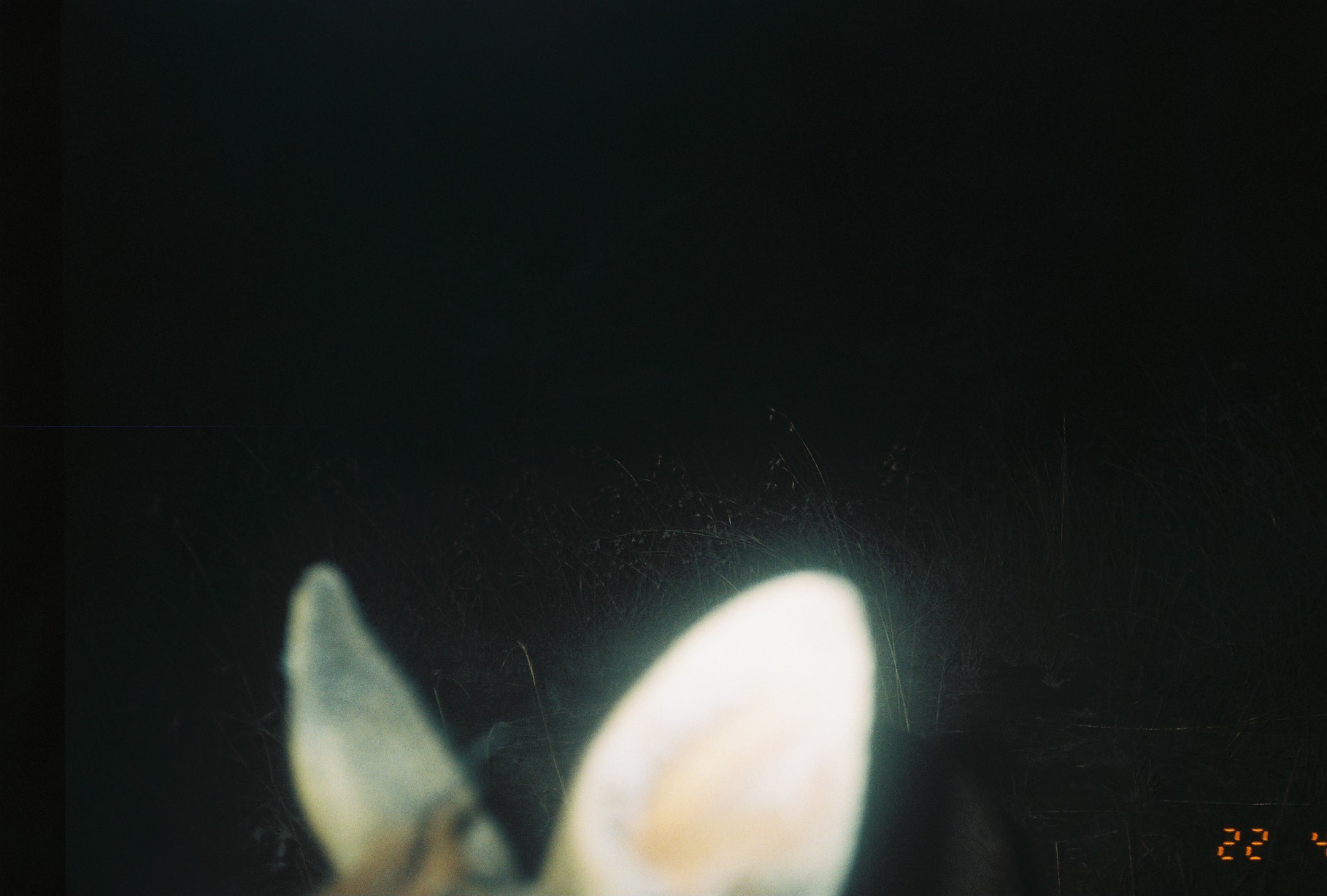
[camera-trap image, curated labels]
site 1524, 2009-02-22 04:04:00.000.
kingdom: Animalia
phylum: Chordata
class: Mammalia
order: Artiodactyla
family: Bovidae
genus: Sylvicapra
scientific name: Sylvicapra grimmia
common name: bush duiker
Sylvicapra grimmia (bush duiker), count 1.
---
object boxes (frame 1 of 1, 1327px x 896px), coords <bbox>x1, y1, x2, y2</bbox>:
sylvicapra grimmia: <bbox>275, 558, 1021, 896</bbox>